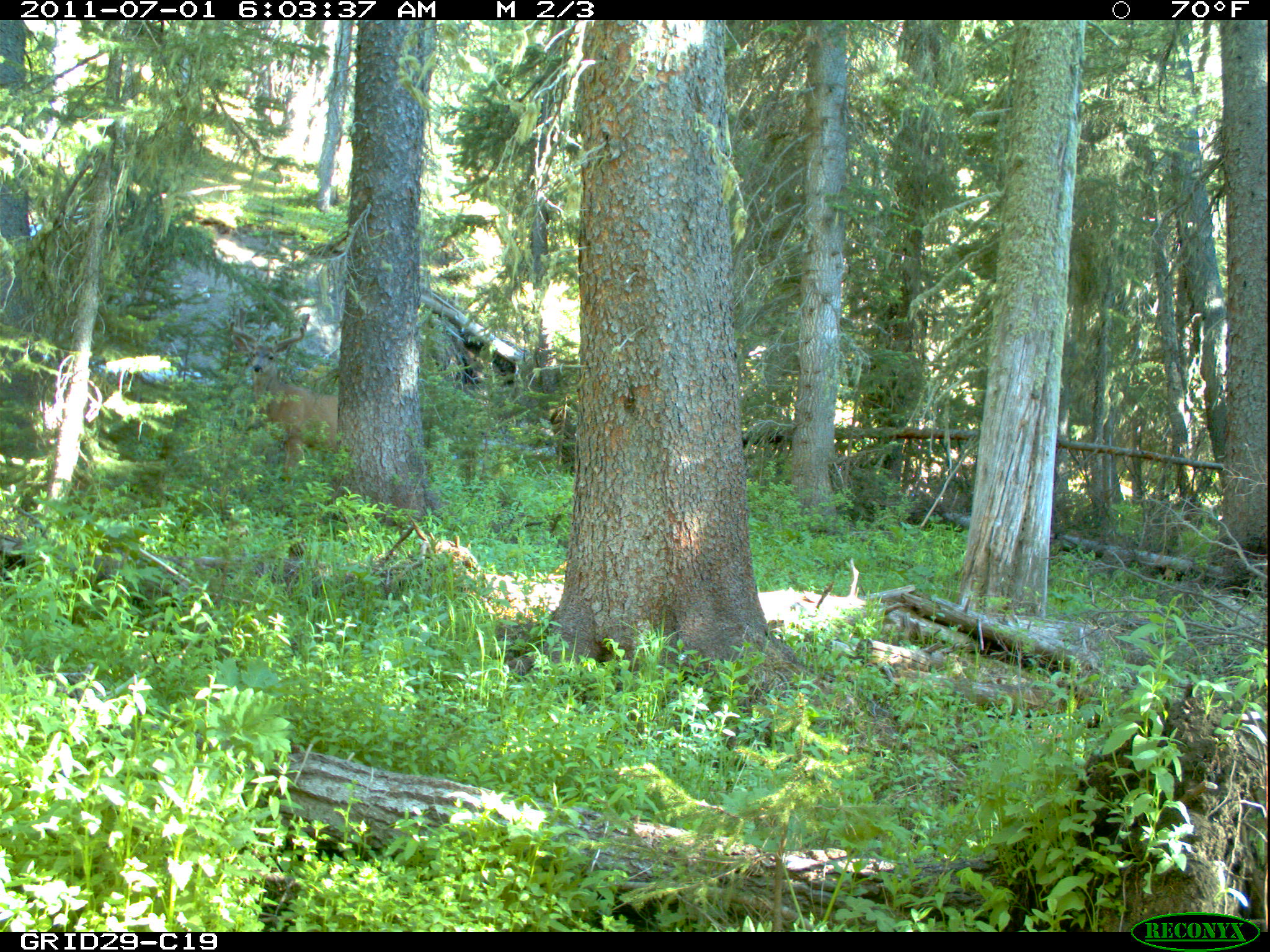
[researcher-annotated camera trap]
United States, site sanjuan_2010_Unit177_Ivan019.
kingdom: Animalia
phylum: Chordata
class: Mammalia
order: Artiodactyla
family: Cervidae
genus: Odocoileus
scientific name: Odocoileus hemionus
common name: mule deer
Odocoileus hemionus (mule deer).